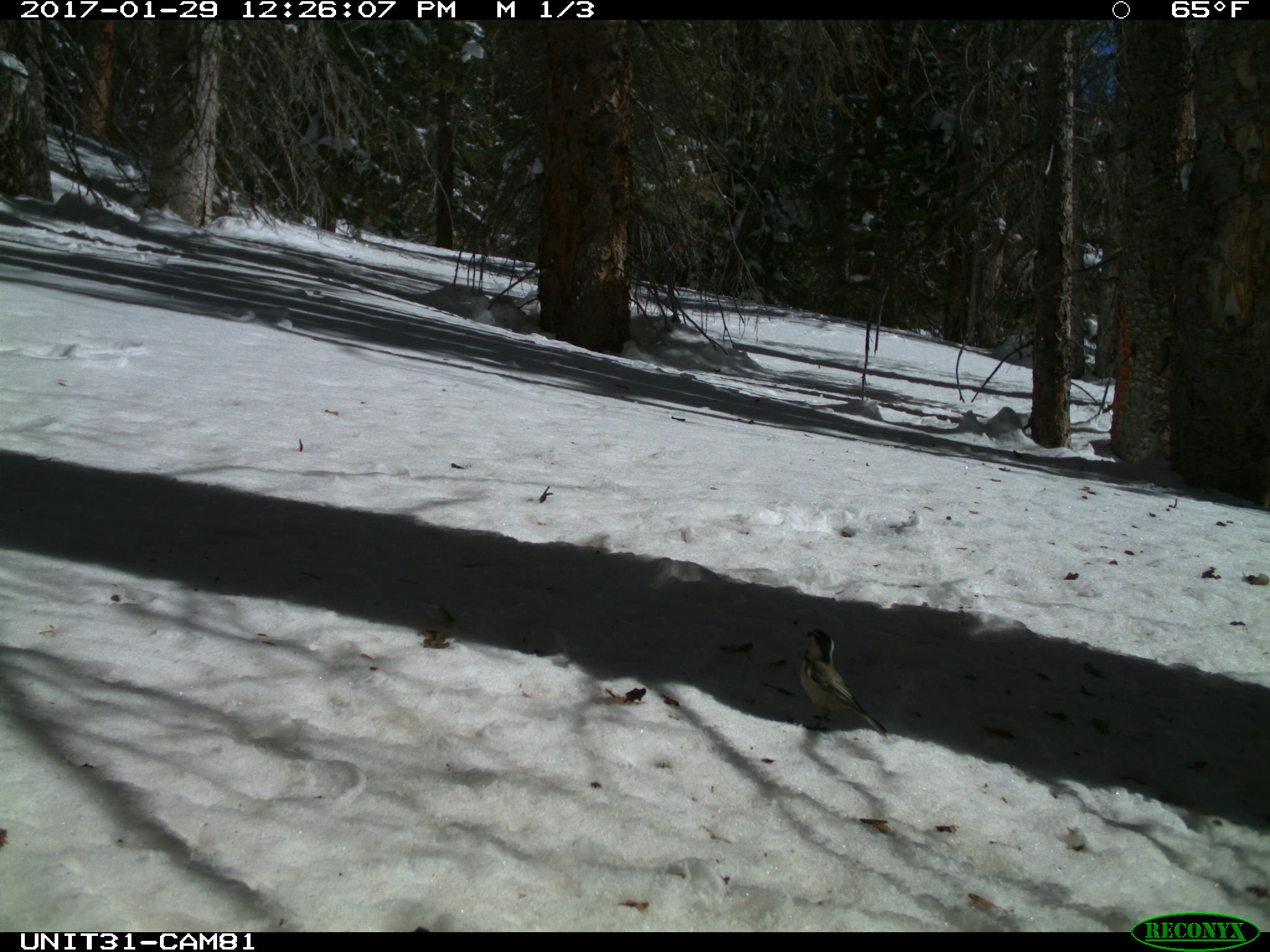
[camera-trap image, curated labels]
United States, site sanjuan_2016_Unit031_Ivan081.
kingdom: Animalia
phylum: Chordata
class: Aves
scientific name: Aves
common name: birds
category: unidentified bird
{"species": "unidentified bird (birds) (Aves)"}